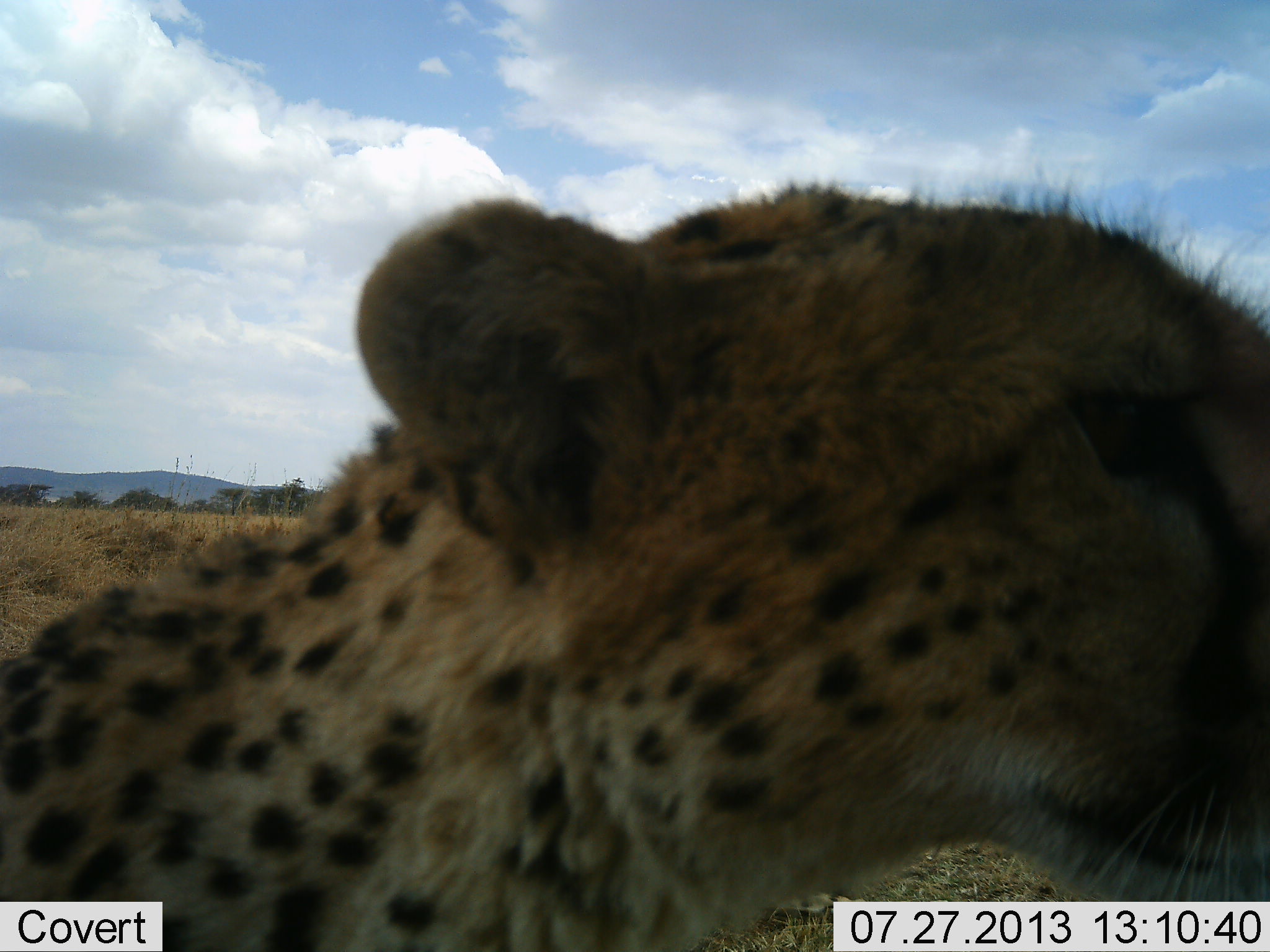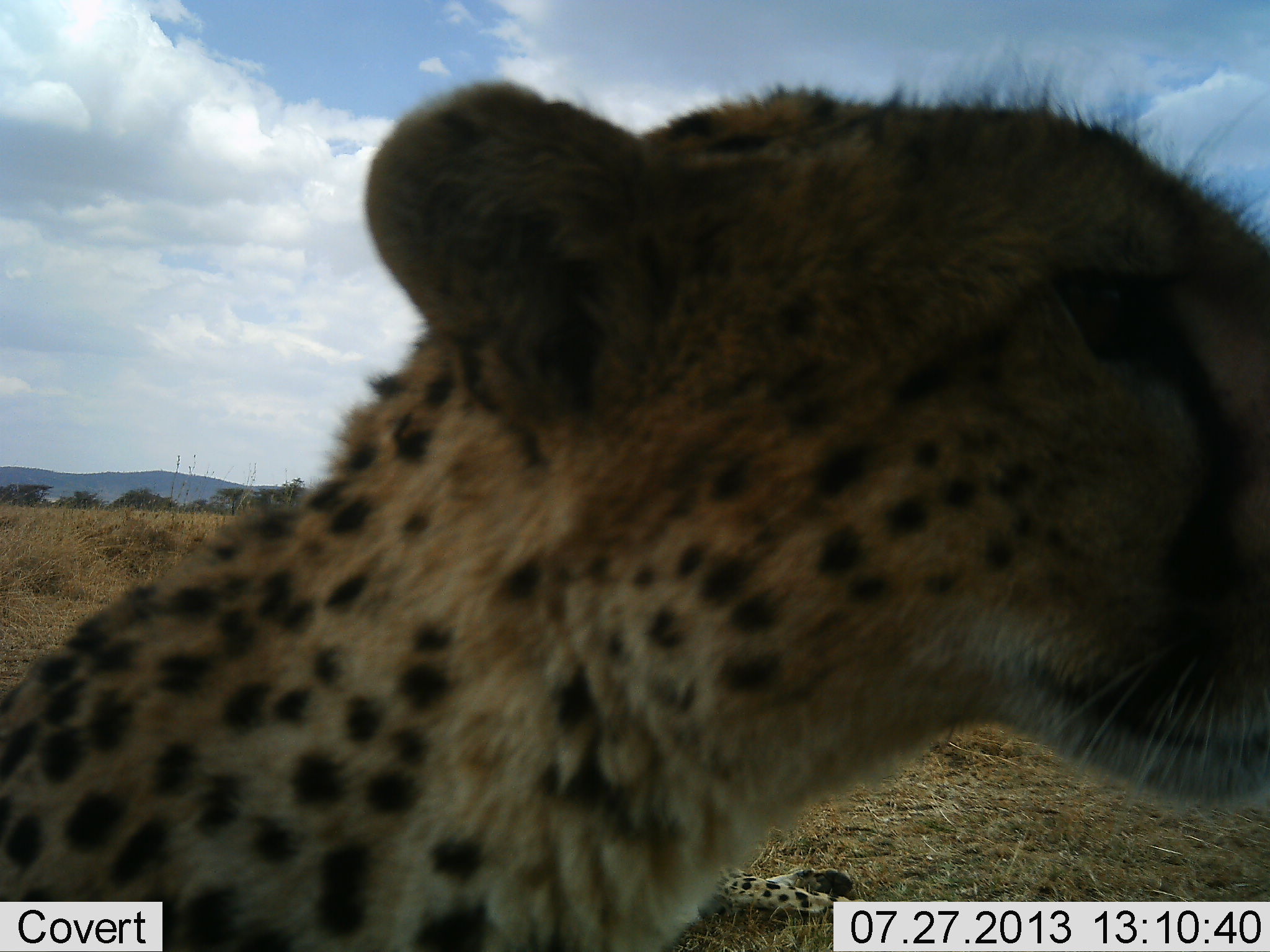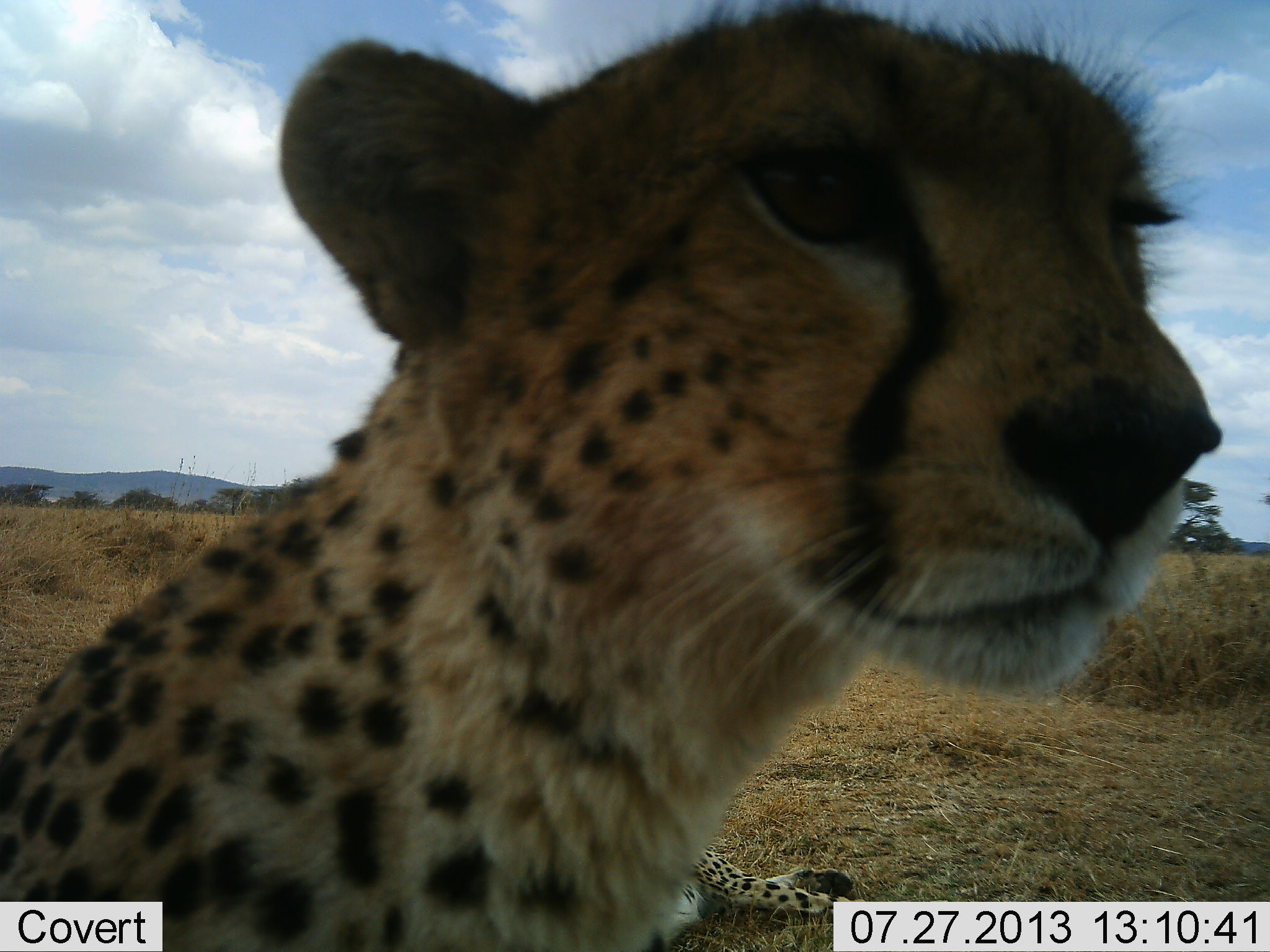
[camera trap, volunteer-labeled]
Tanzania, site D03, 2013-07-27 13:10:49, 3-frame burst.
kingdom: Animalia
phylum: Chordata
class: Mammalia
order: Carnivora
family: Felidae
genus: Acinonyx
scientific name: Acinonyx jubatus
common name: cheetah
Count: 2.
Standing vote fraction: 70%.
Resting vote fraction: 70%.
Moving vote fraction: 0%.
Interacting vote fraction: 0%.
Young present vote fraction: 0%.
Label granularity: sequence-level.